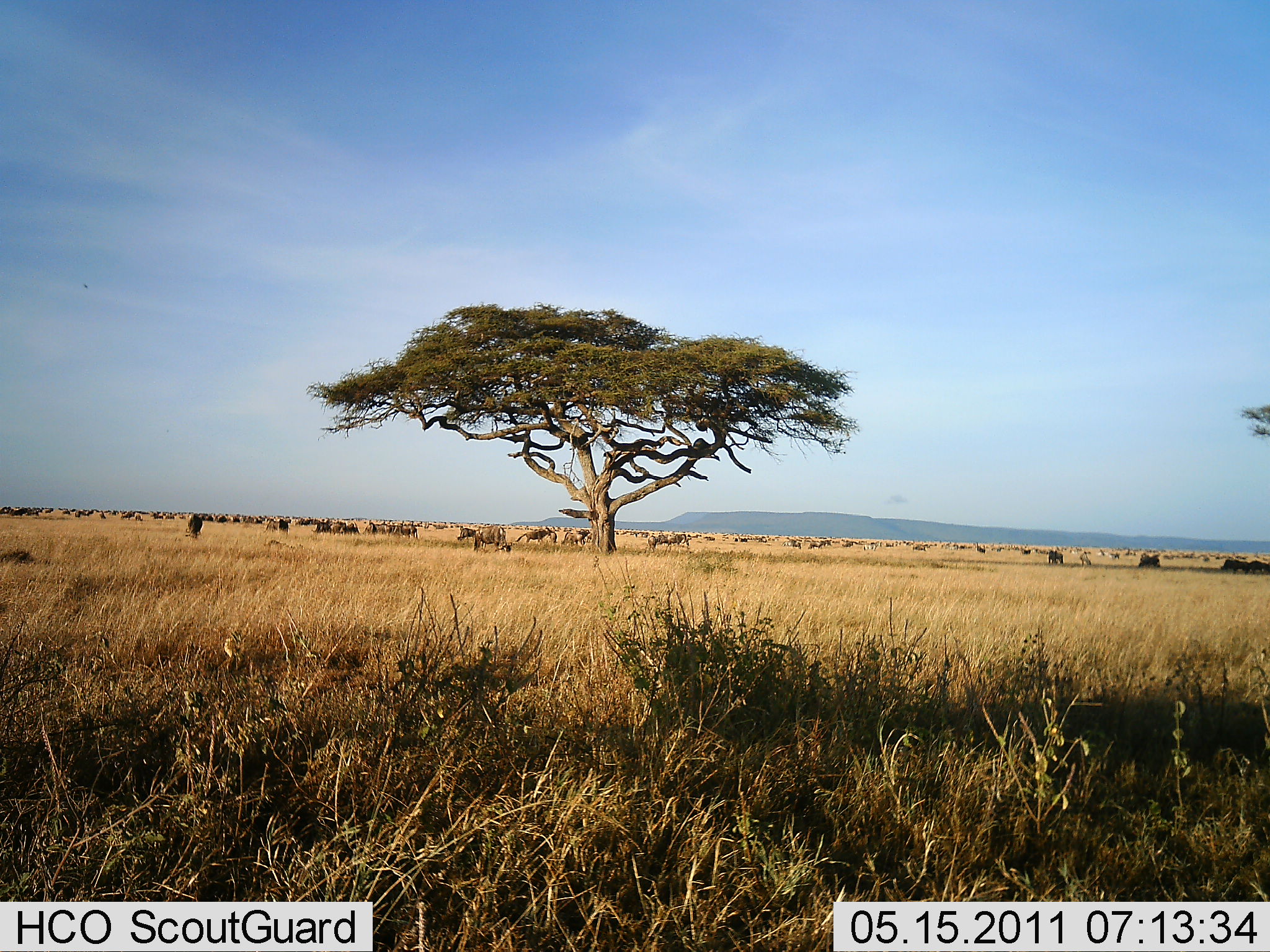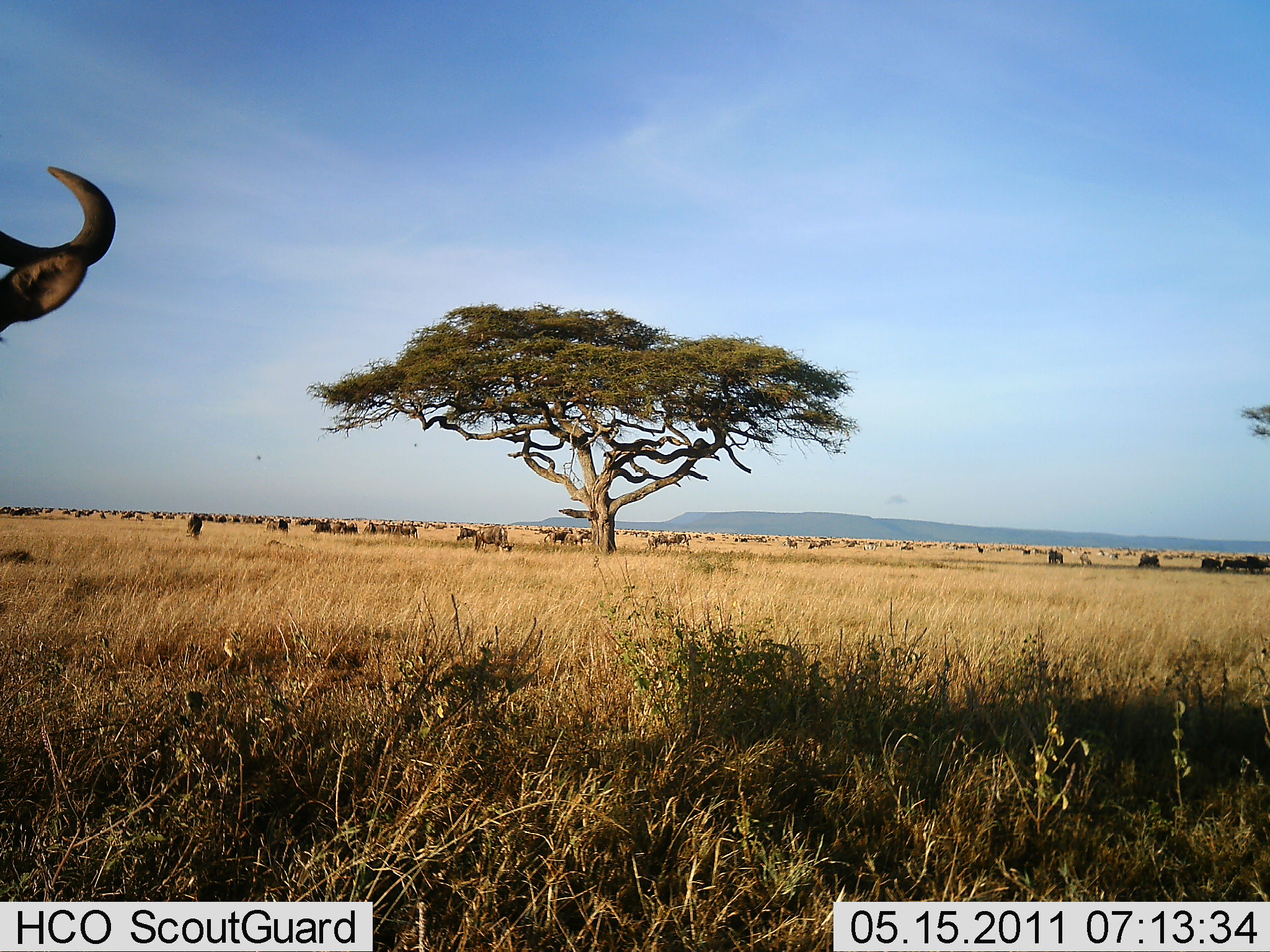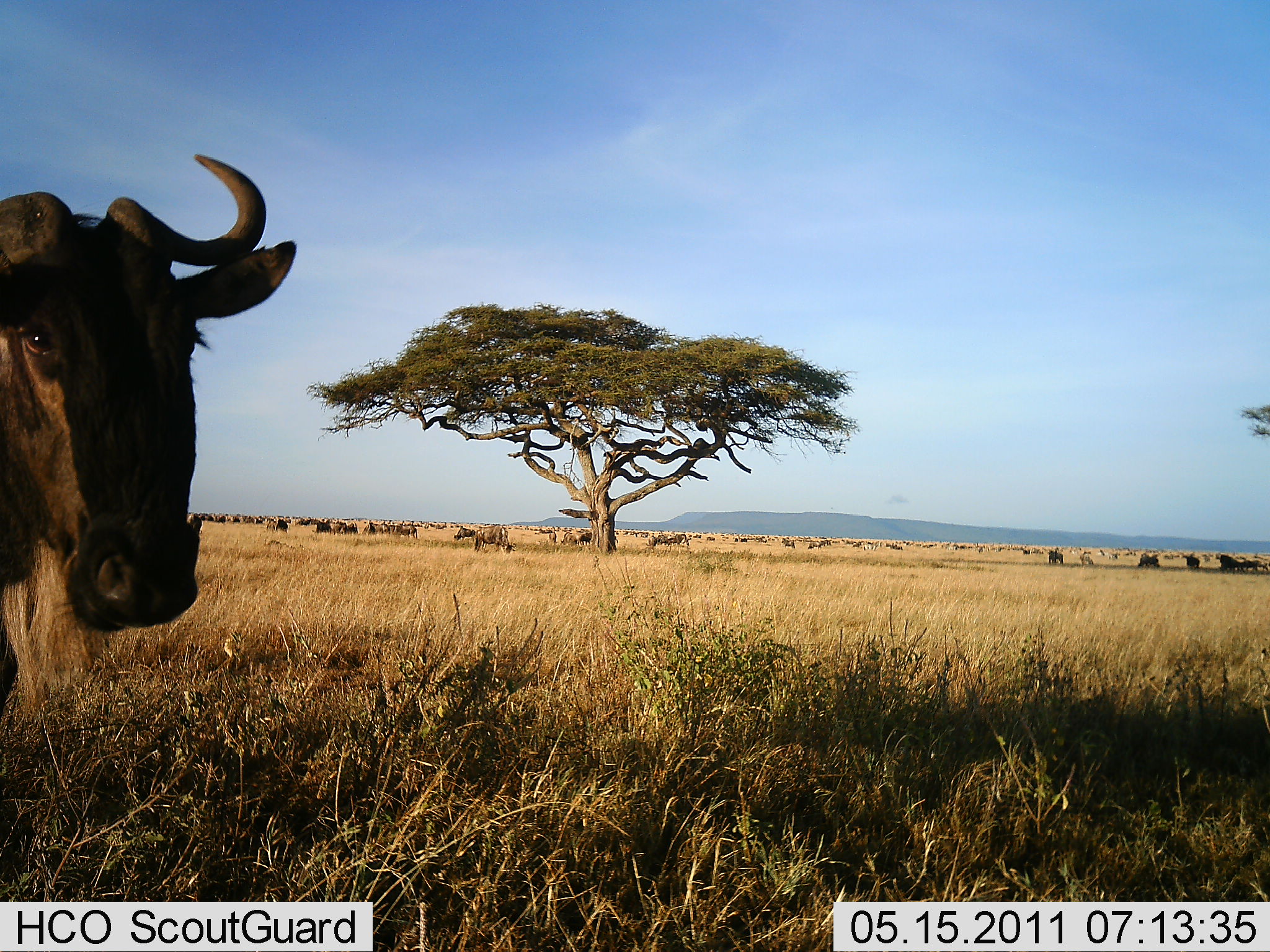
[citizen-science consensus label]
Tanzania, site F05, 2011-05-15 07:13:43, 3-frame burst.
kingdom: Animalia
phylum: Chordata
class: Mammalia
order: Artiodactyla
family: Bovidae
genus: Connochaetes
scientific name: Connochaetes taurinus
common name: blue wildebeest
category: wildebeest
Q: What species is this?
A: Wildebeest (blue wildebeest) (Connochaetes taurinus).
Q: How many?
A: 51+.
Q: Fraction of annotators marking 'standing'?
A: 42%.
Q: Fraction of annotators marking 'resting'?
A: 8%.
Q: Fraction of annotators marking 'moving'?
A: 83%.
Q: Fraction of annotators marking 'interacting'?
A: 17%.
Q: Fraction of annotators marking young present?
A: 8%.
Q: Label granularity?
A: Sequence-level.